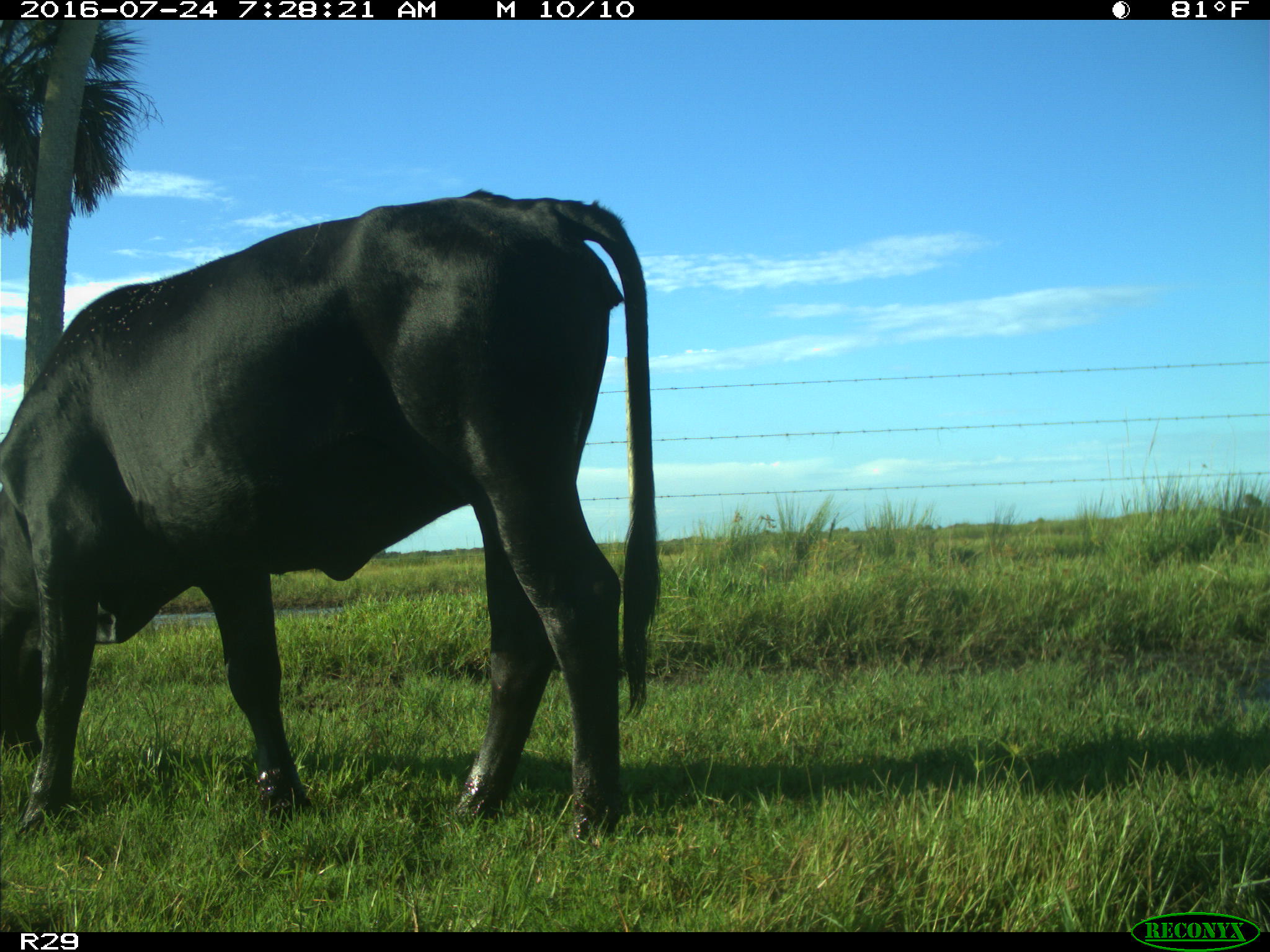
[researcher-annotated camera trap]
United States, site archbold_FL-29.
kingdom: Animalia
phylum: Chordata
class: Mammalia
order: Artiodactyla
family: Bovidae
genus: Bos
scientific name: Bos taurus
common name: domestic cow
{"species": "Bos taurus (domestic cow)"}